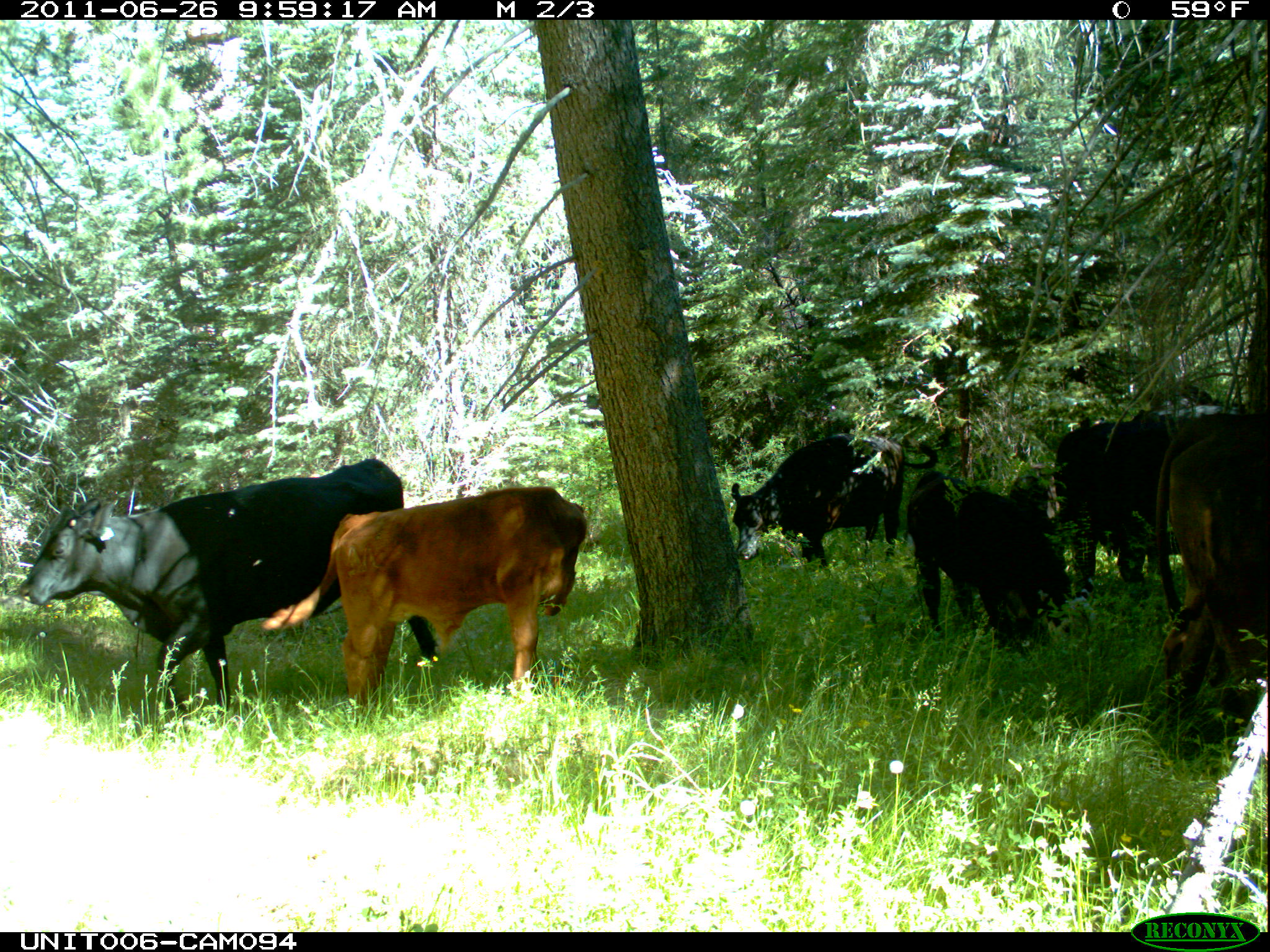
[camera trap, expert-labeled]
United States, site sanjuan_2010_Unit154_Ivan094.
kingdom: Animalia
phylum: Chordata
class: Mammalia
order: Artiodactyla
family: Bovidae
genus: Bos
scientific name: Bos taurus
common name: domestic cow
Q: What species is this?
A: Bos taurus (domestic cow).